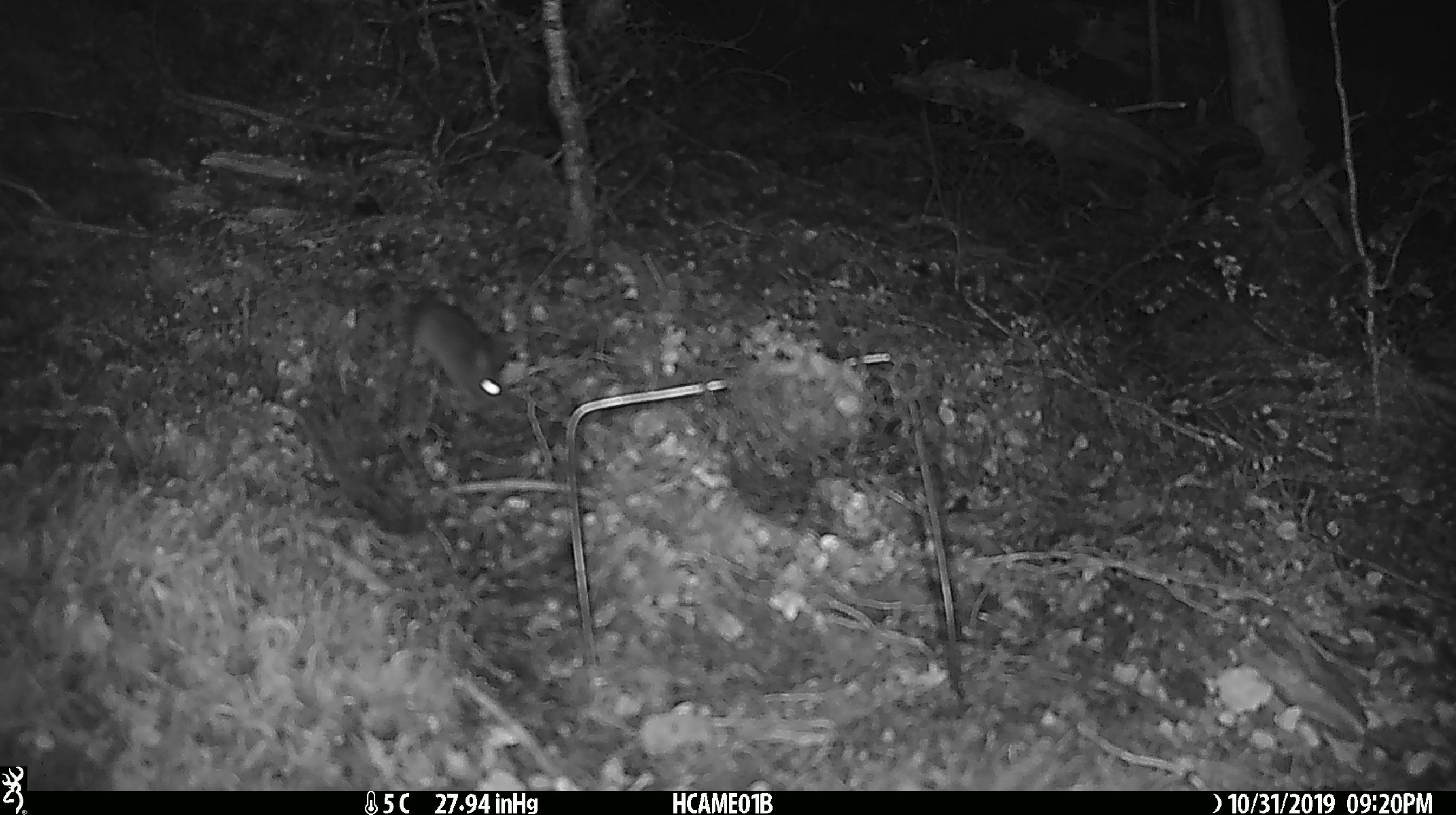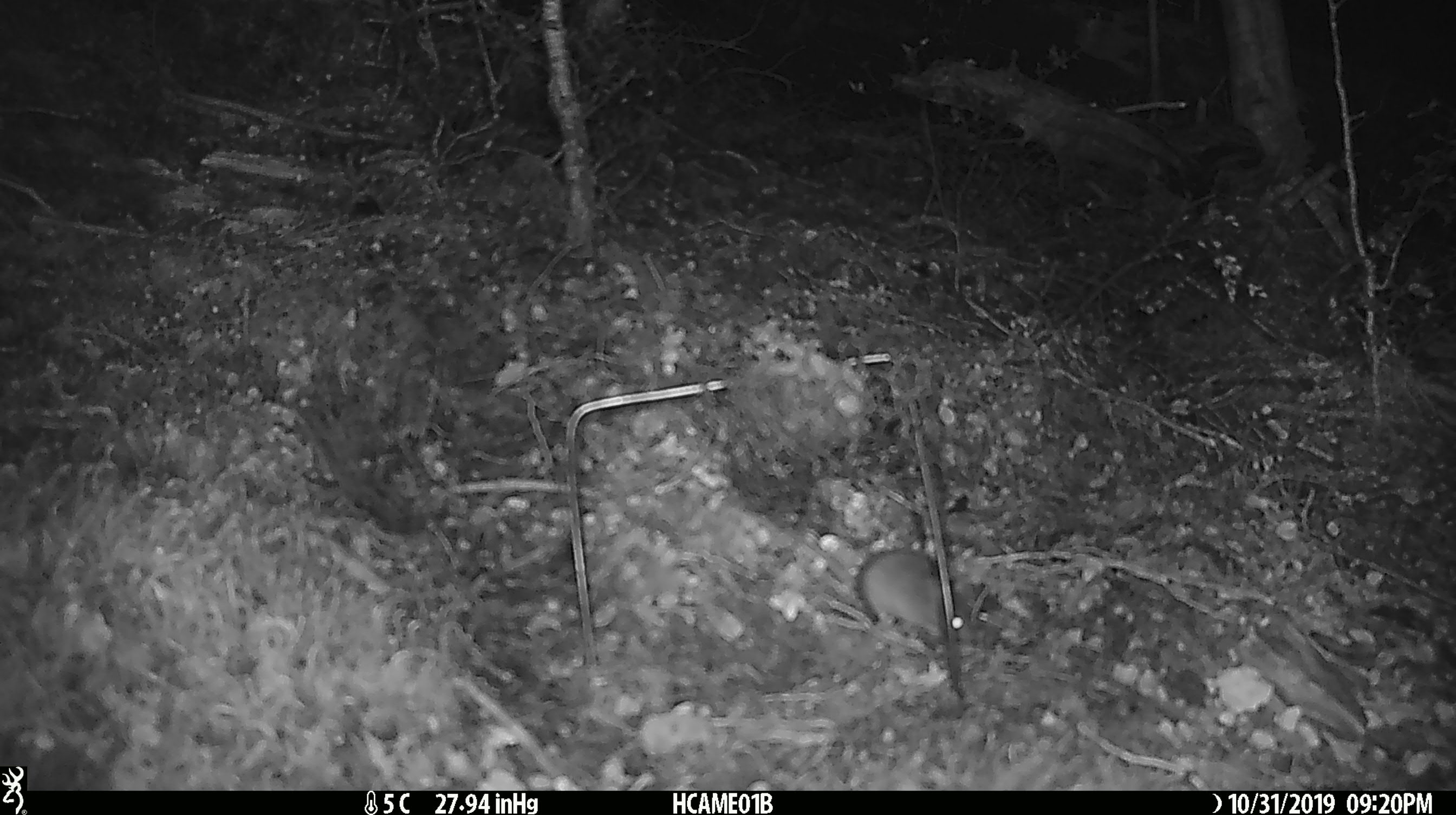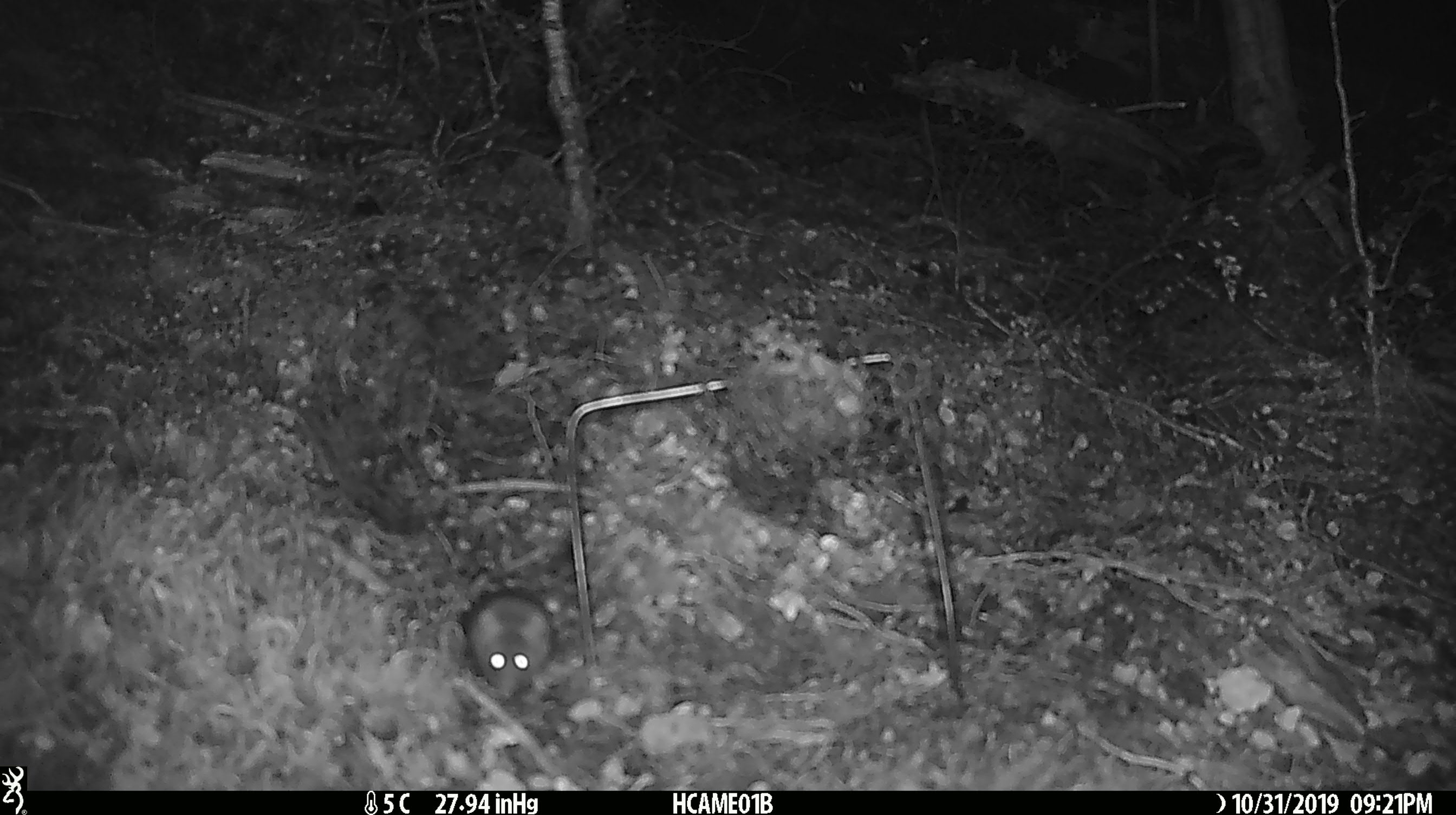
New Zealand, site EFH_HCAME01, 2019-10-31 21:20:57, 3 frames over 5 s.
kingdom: Animalia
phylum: Chordata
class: Mammalia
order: Rodentia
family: Muridae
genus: Mus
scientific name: Mus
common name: mouse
Mouse (Mus).